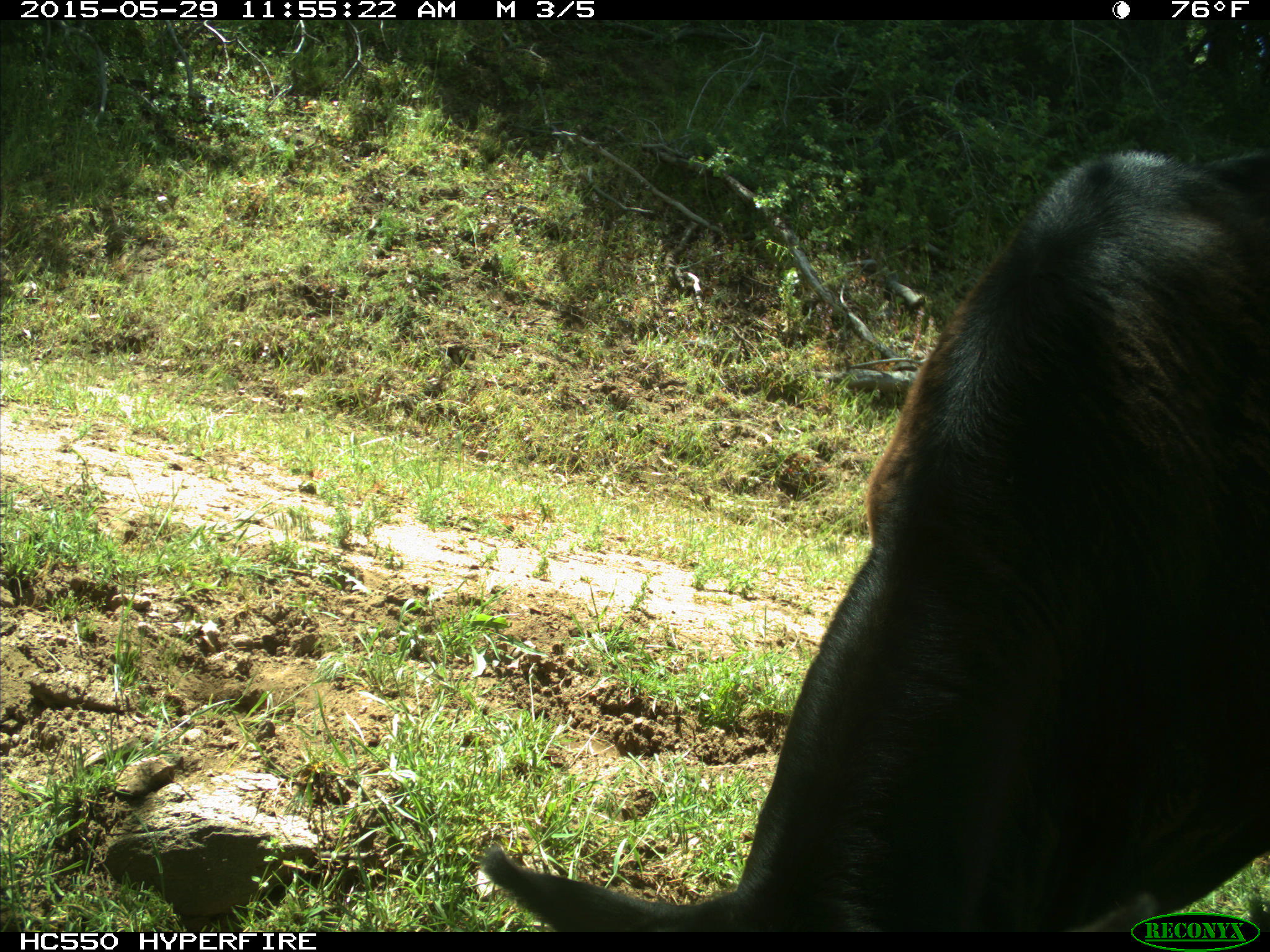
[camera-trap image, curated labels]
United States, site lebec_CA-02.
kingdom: Animalia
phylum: Chordata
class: Mammalia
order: Artiodactyla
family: Bovidae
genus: Bos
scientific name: Bos taurus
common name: domestic cow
Bos taurus (domestic cow).